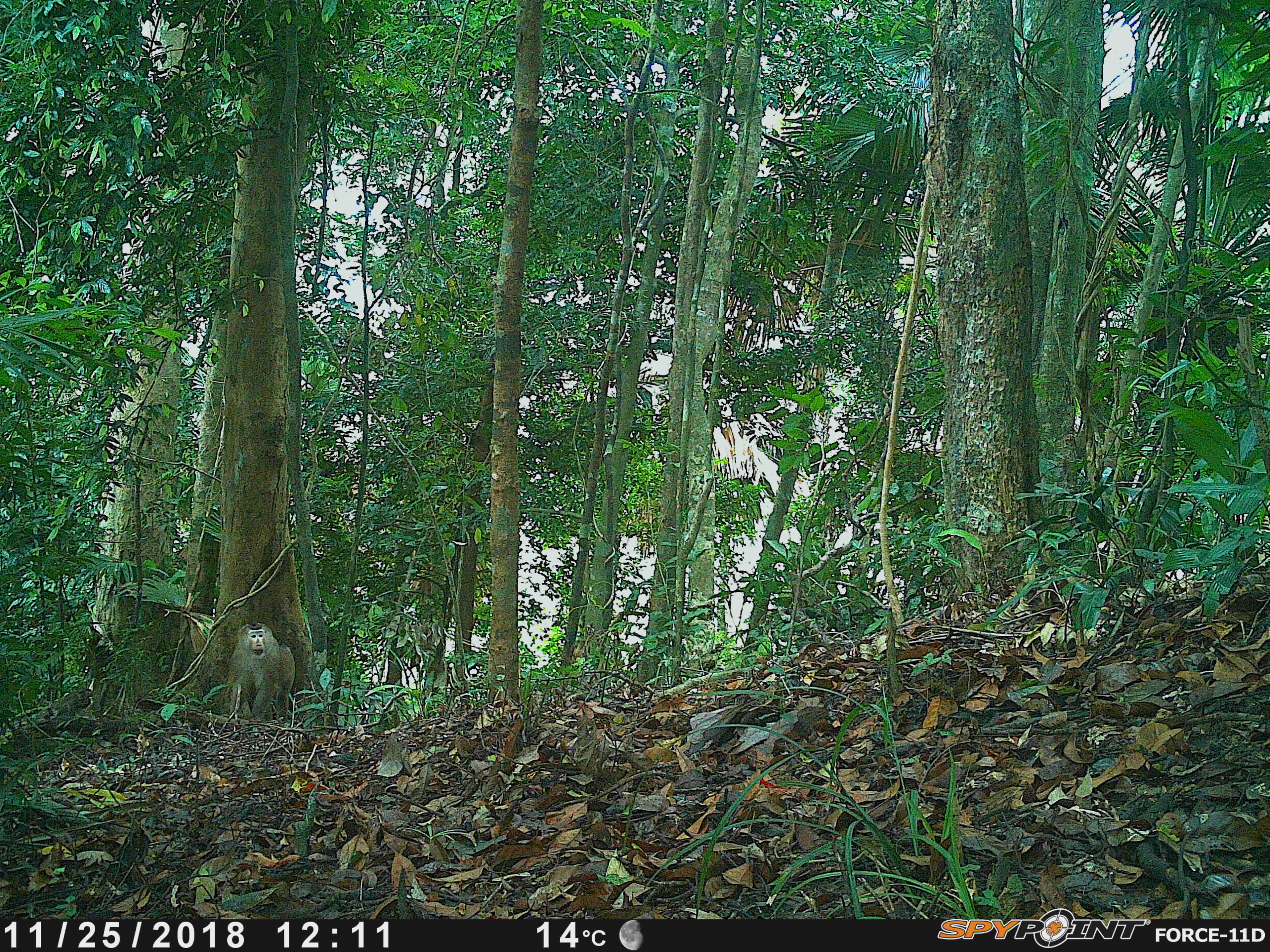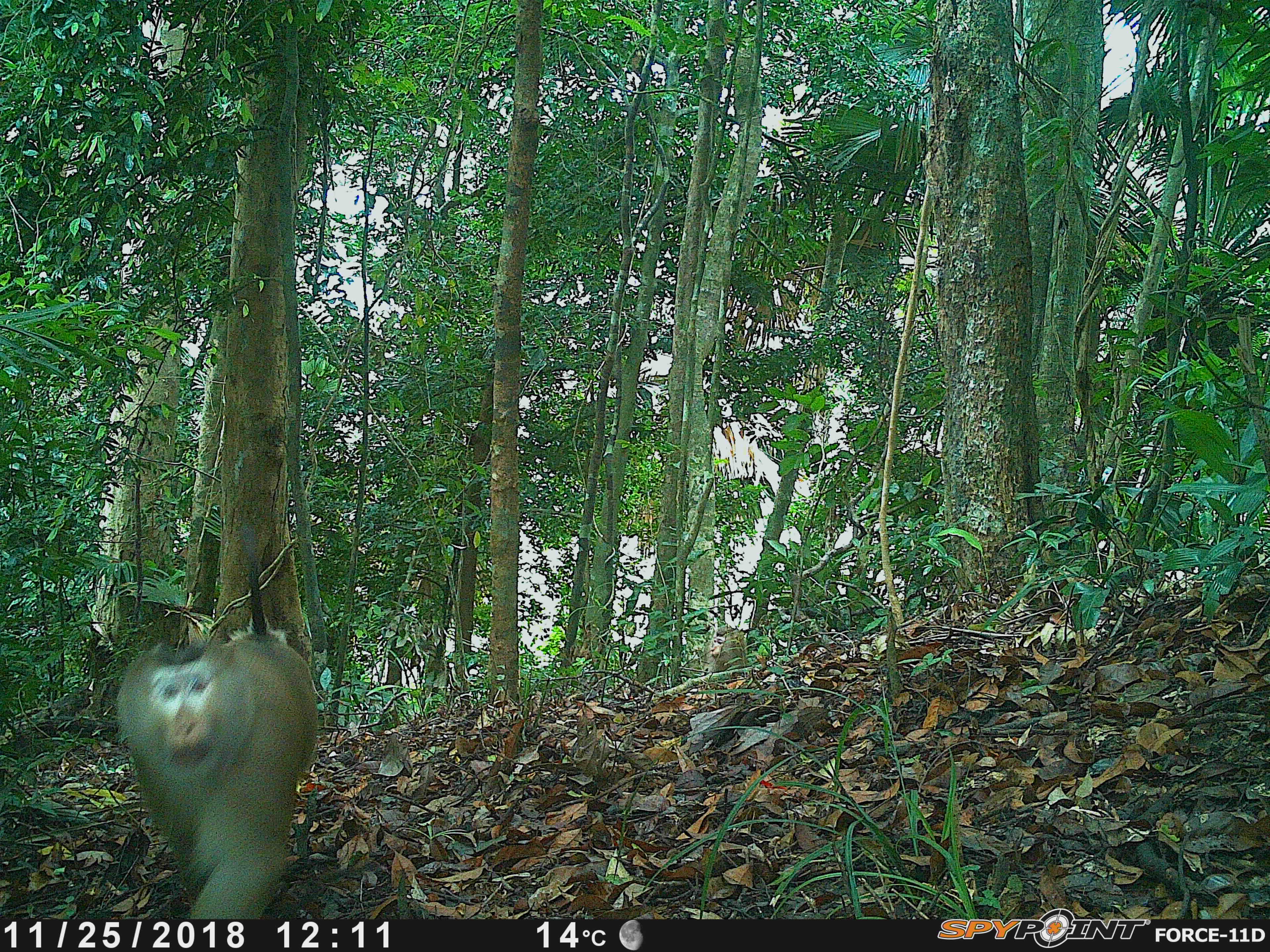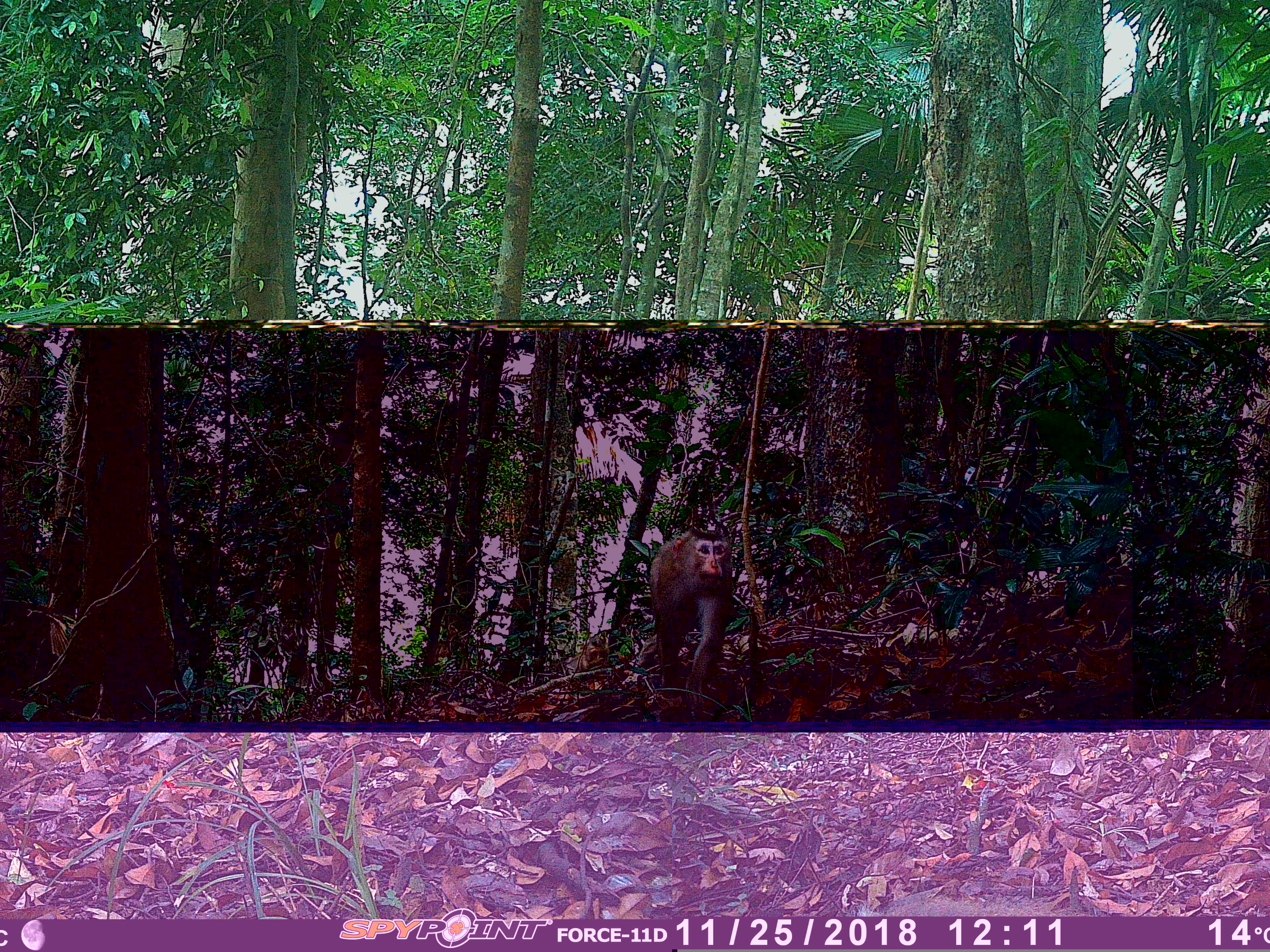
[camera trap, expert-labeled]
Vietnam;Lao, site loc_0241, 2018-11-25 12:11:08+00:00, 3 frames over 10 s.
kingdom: Animalia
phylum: Chordata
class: Mammalia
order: Primates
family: Cercopithecidae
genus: Macaca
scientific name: Macaca nemestrina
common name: pig-tailed macaque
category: pig tailed macaque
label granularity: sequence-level